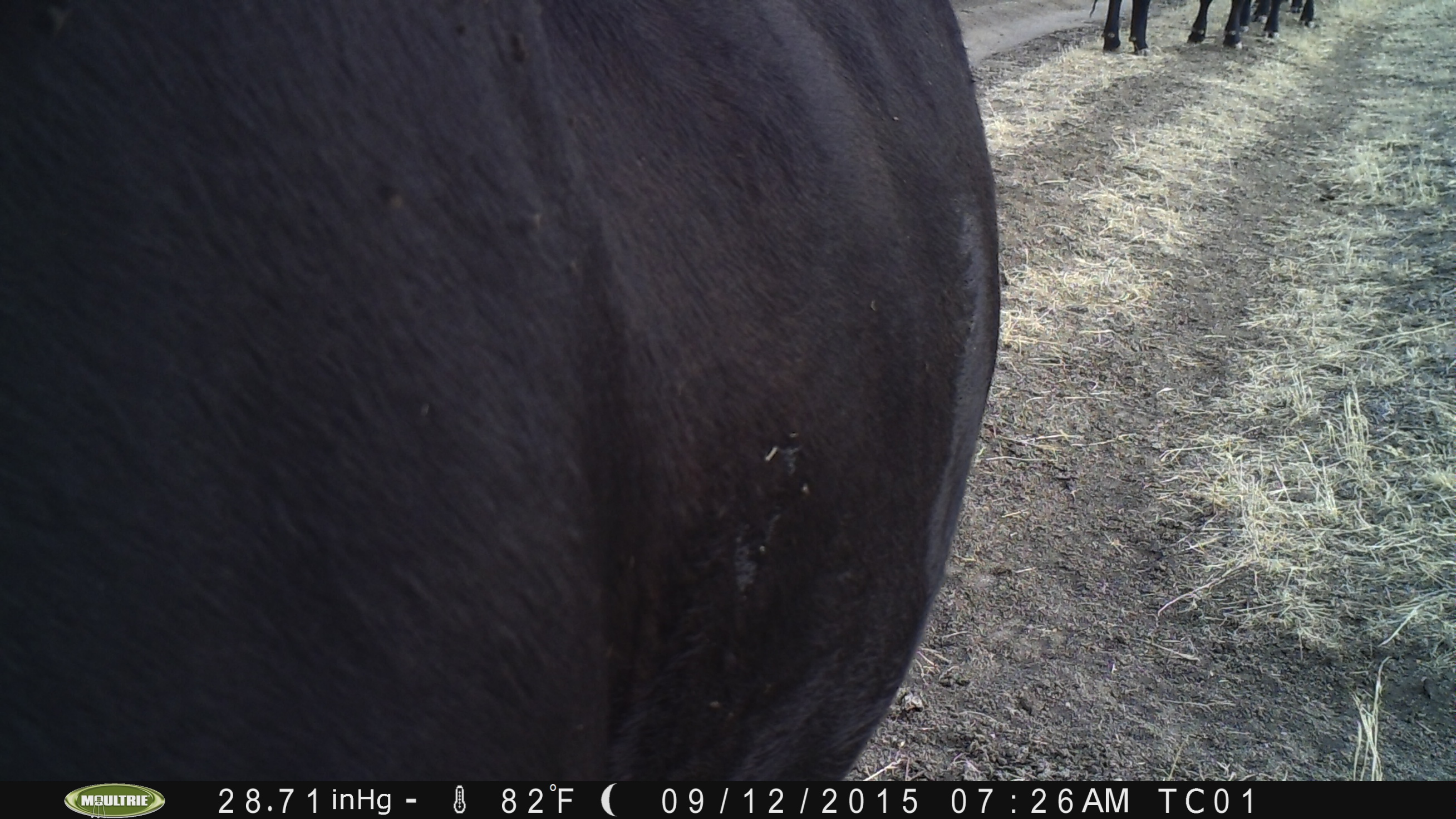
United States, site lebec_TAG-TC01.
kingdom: Animalia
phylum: Chordata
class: Mammalia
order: Artiodactyla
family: Bovidae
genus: Bos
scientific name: Bos taurus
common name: domestic cow